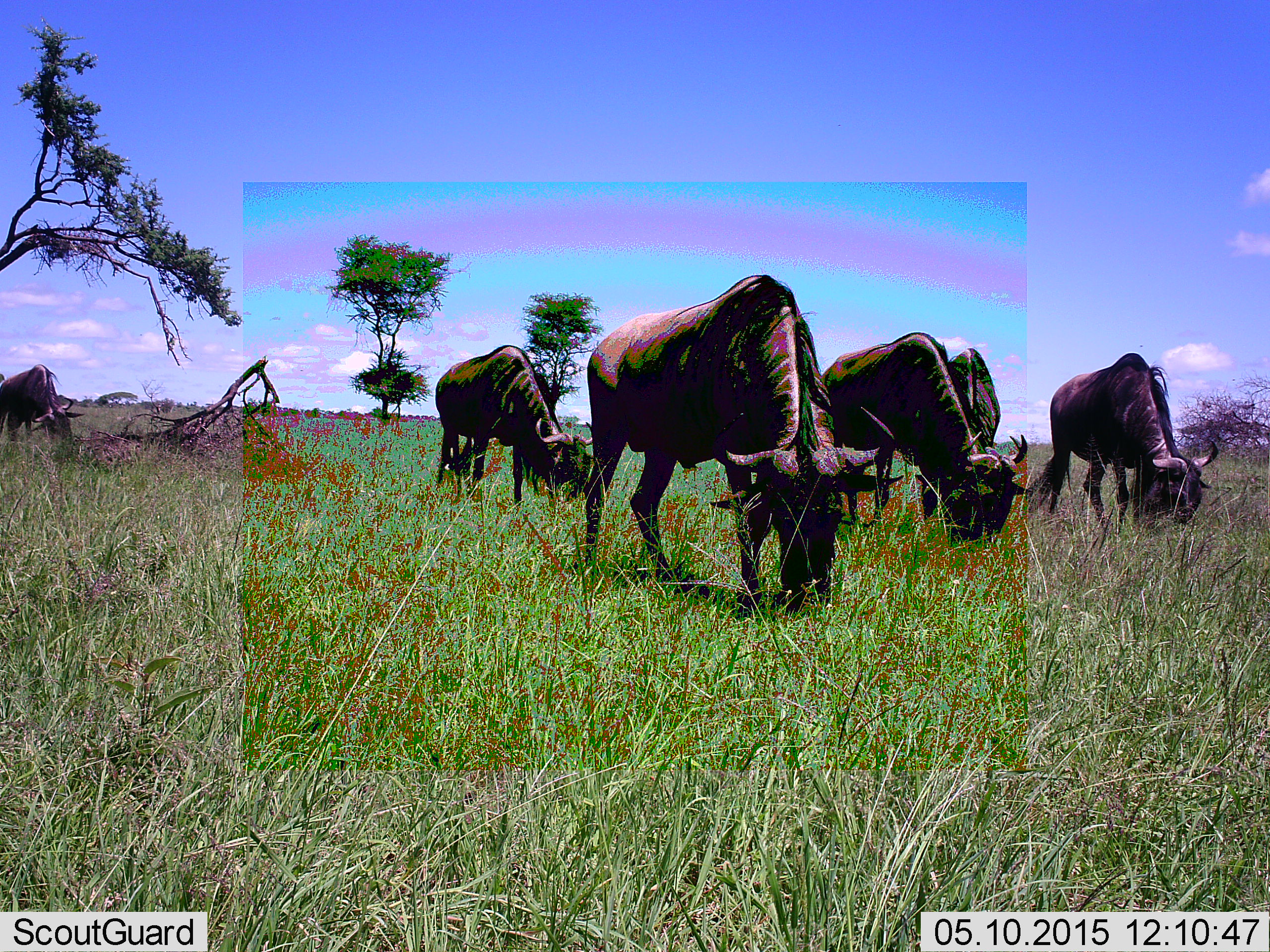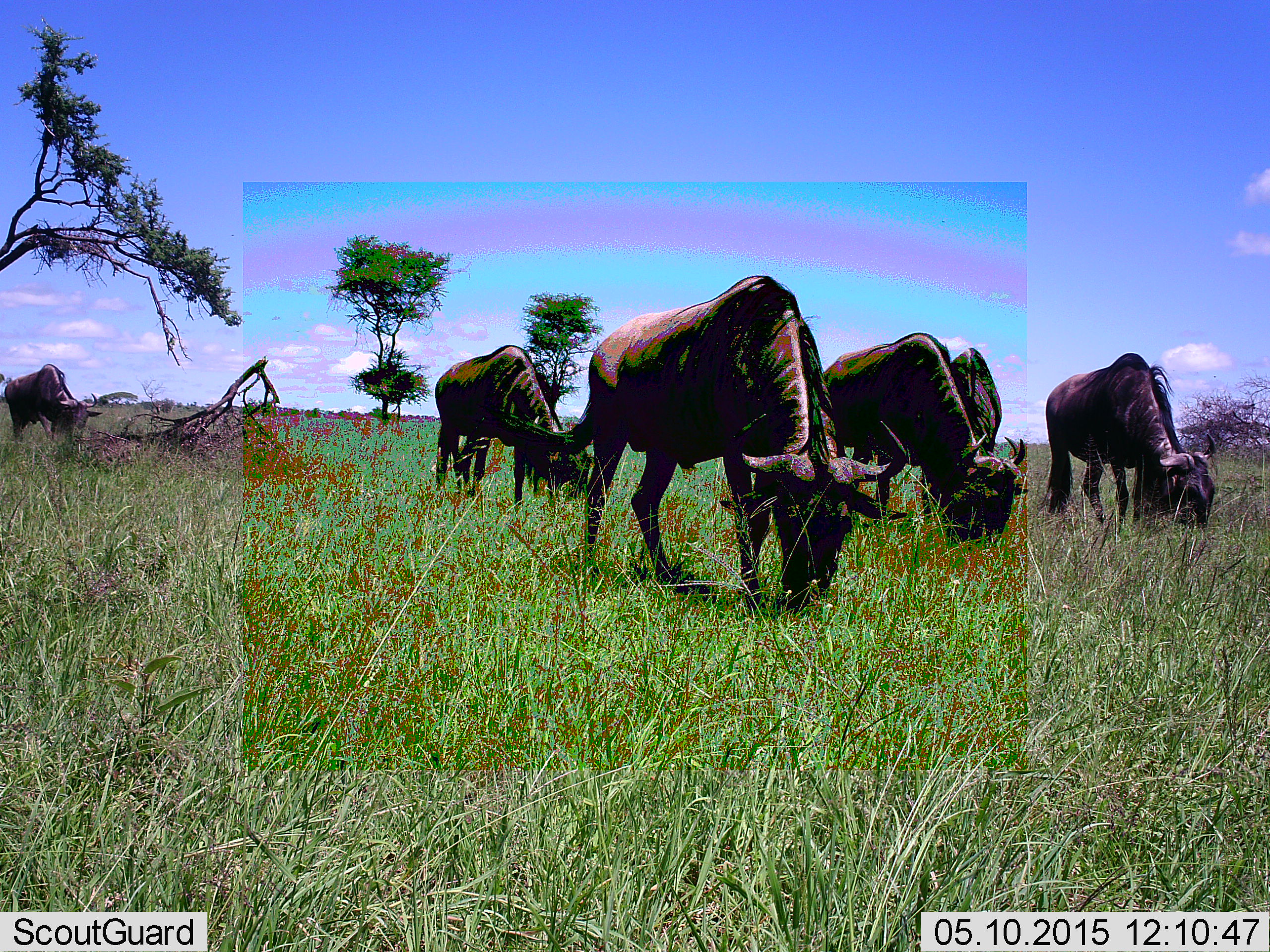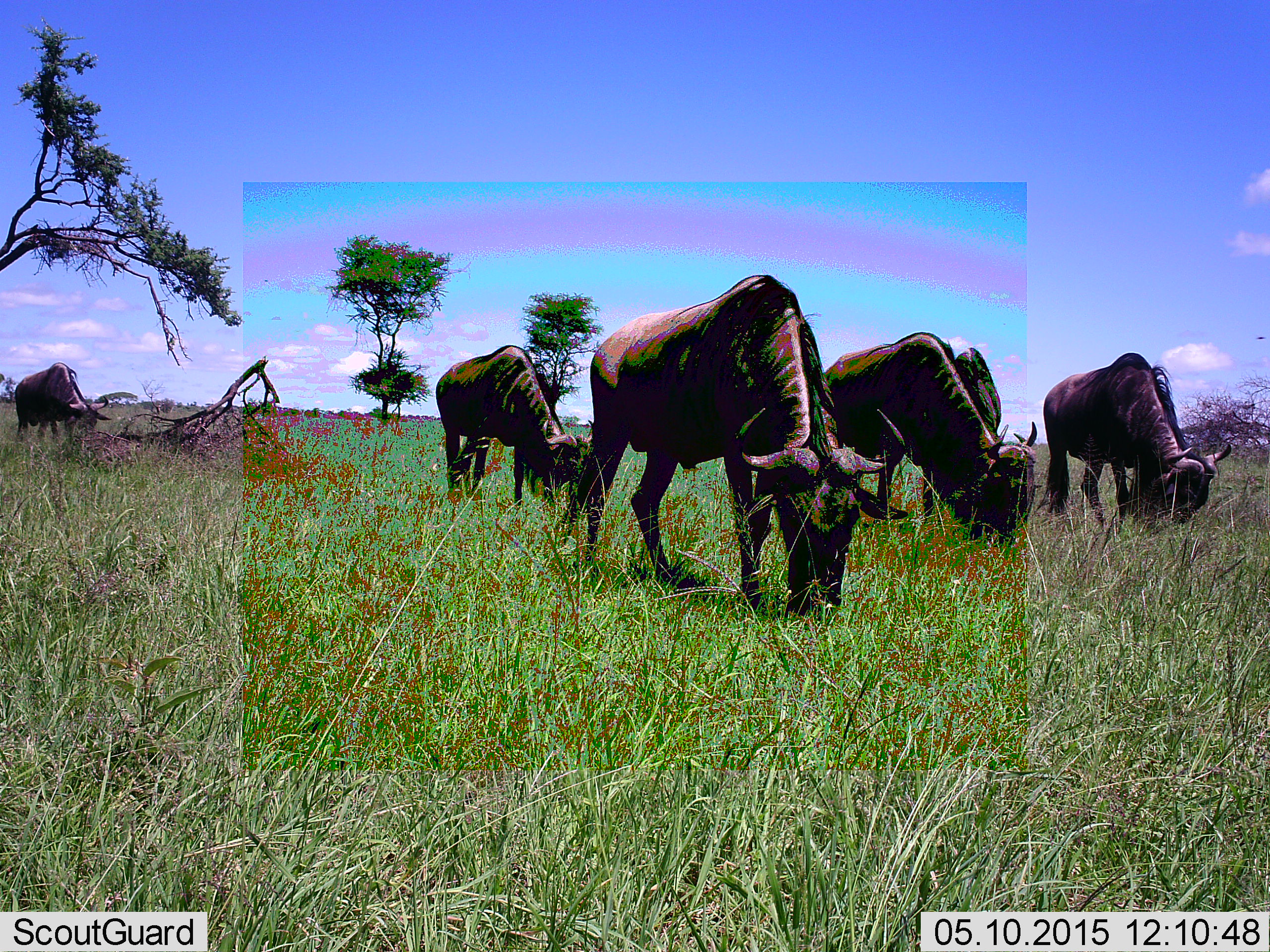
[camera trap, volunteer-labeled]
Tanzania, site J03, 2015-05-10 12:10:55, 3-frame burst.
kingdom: Animalia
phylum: Chordata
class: Mammalia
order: Artiodactyla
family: Bovidae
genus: Connochaetes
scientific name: Connochaetes taurinus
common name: blue wildebeest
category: wildebeest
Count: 6.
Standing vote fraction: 36%.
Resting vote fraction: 0%.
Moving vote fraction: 9%.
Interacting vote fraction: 0%.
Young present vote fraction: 0%.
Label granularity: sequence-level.